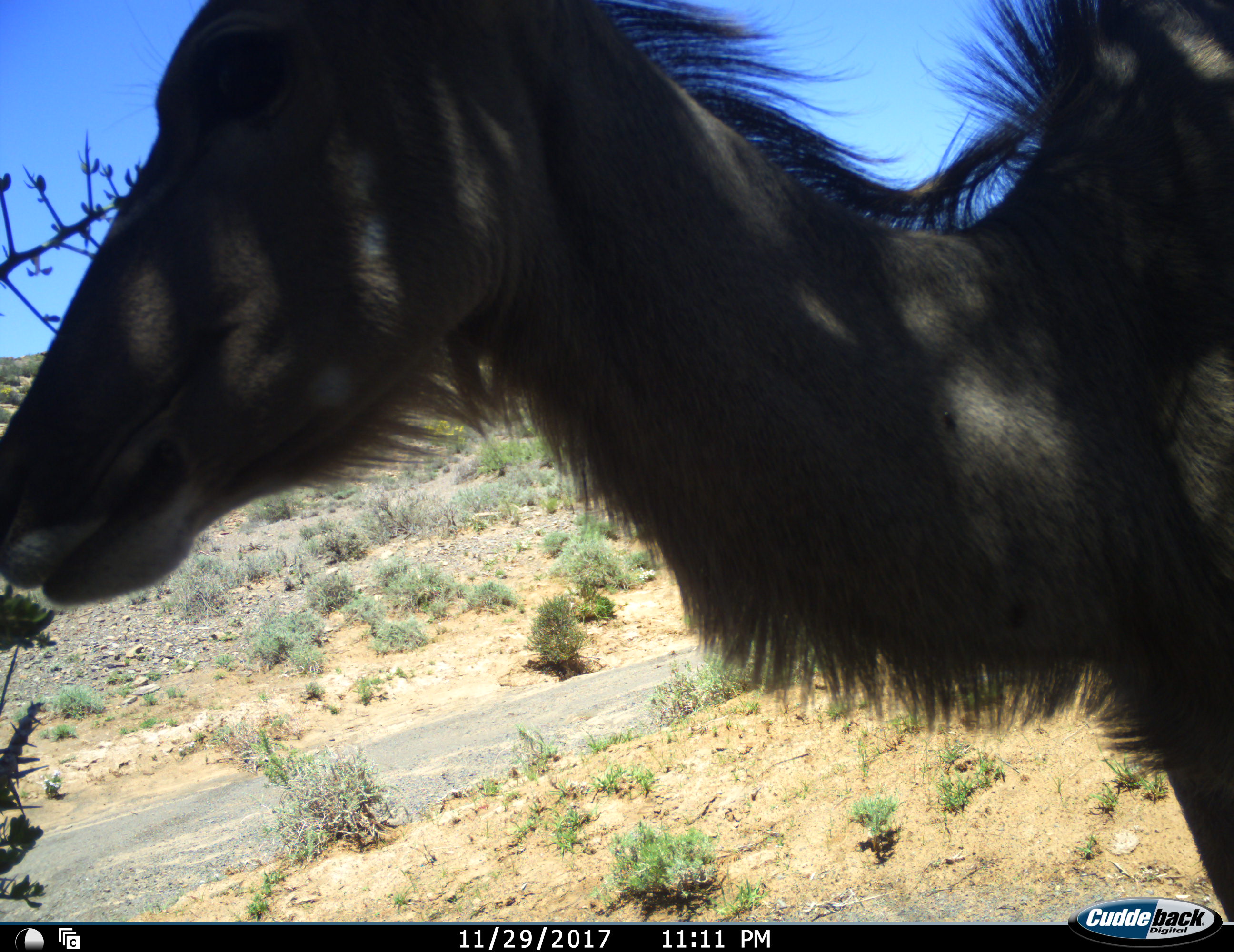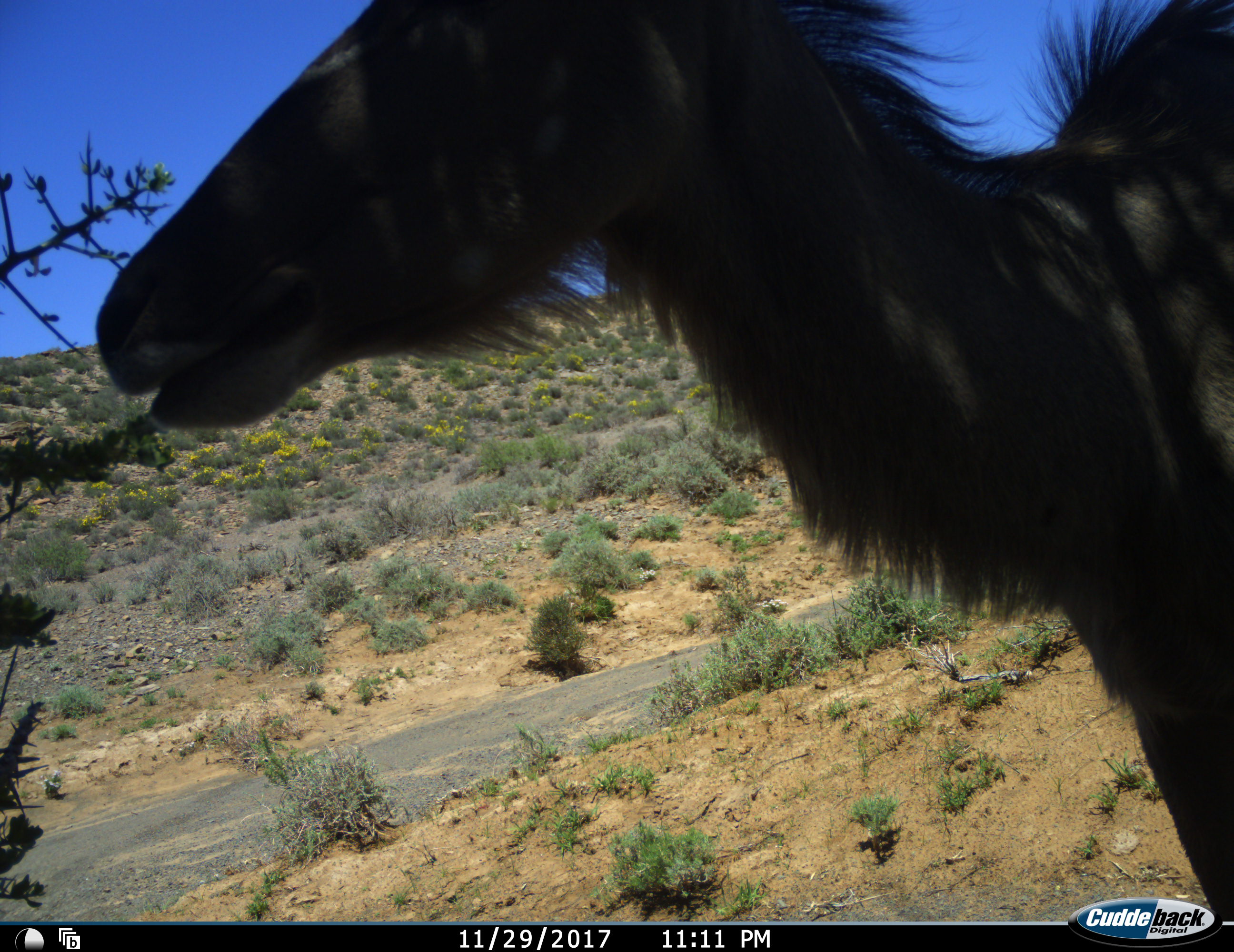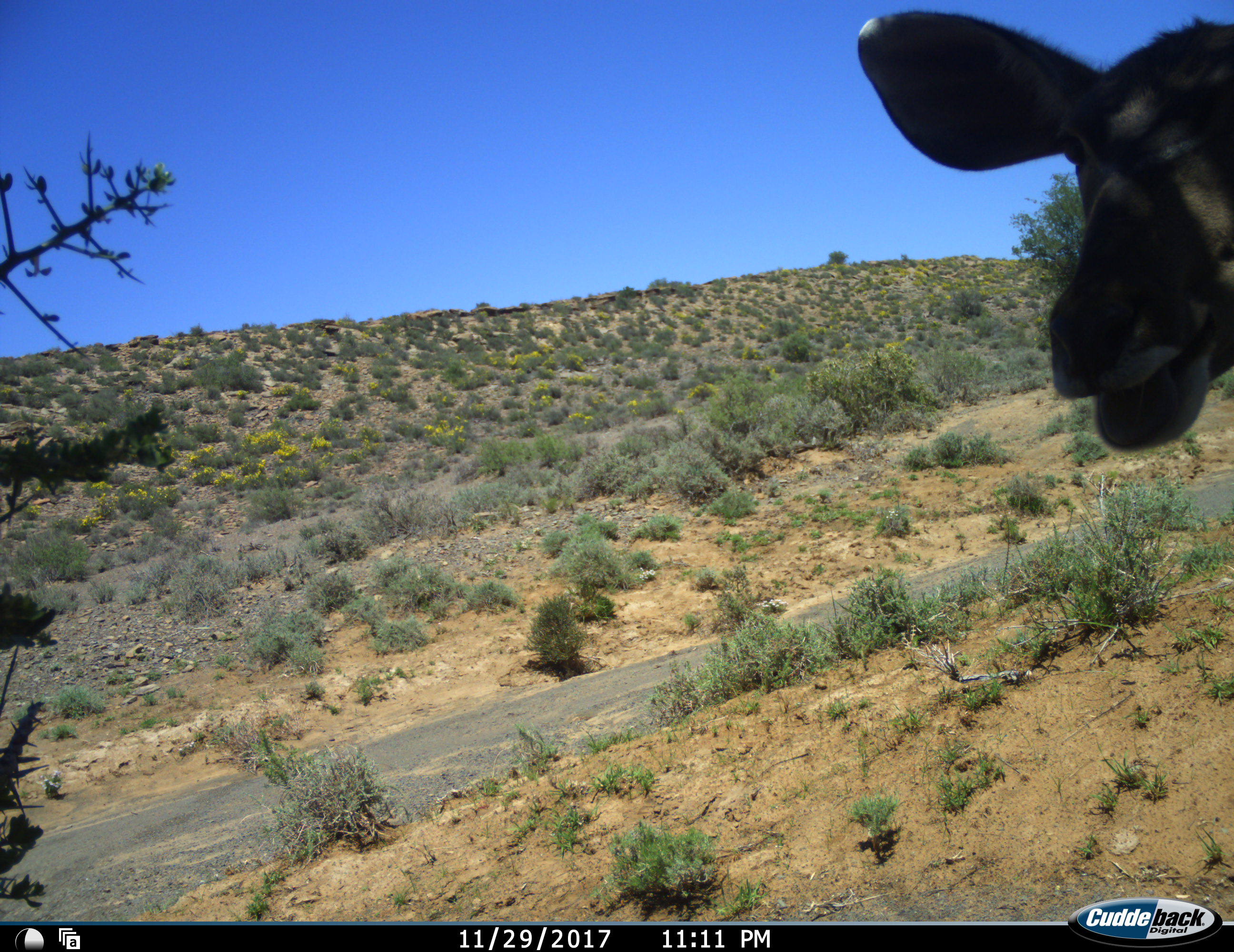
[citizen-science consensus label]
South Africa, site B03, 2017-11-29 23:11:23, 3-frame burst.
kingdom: Animalia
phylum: Chordata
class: Mammalia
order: Artiodactyla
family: Bovidae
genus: Tragelaphus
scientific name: Tragelaphus strepsiceros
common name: greater kudu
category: kudu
Kudu (greater kudu) (Tragelaphus strepsiceros), count 1. Behavior (volunteer vote fractions): standing 44%, resting 0%, moving 67%, interacting 0%. Young present (vote fraction): 0%. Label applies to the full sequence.